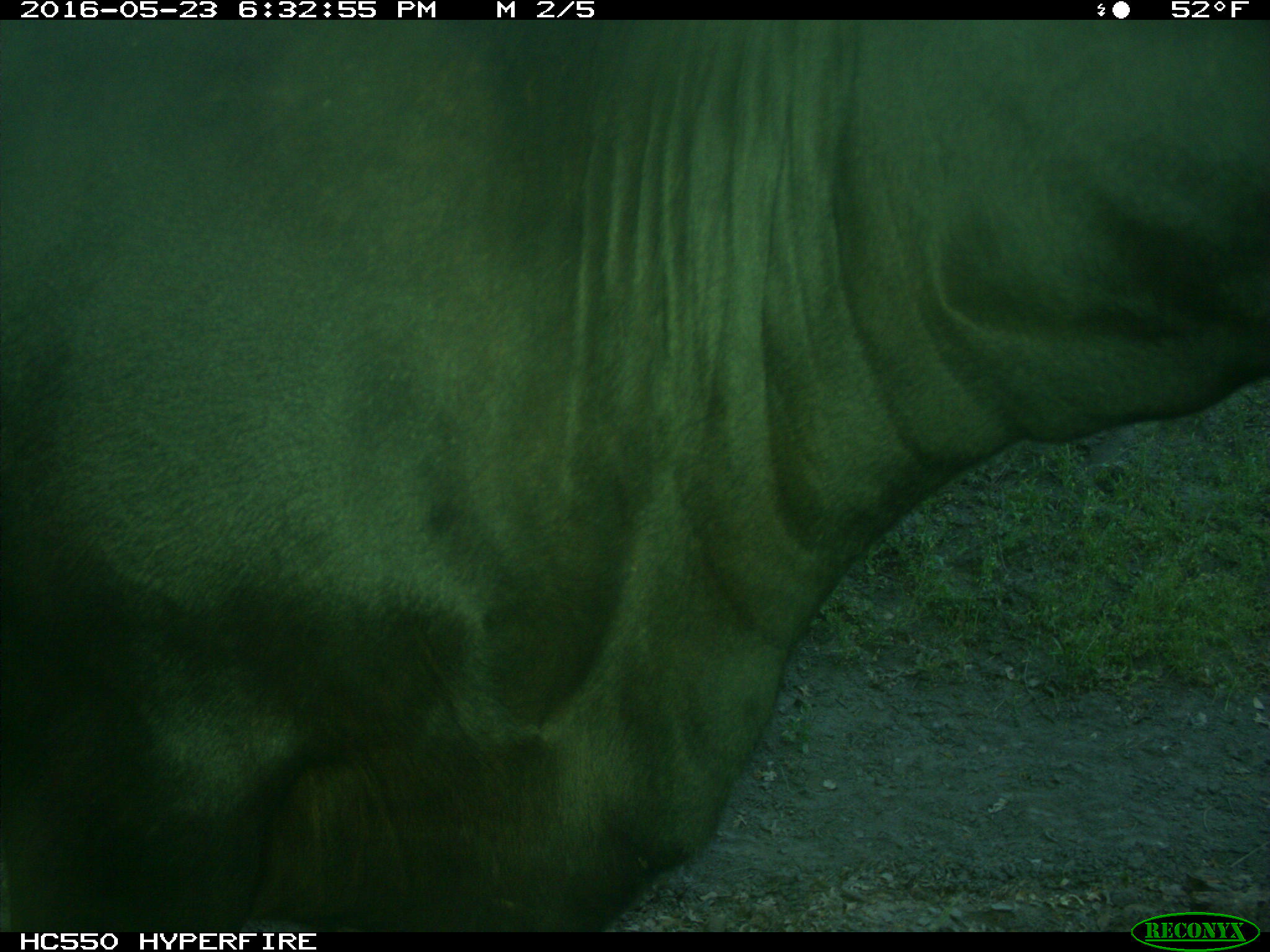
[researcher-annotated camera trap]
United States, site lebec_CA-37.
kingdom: Animalia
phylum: Chordata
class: Mammalia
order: Artiodactyla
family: Bovidae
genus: Bos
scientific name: Bos taurus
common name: domestic cow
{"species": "Bos taurus (domestic cow)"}